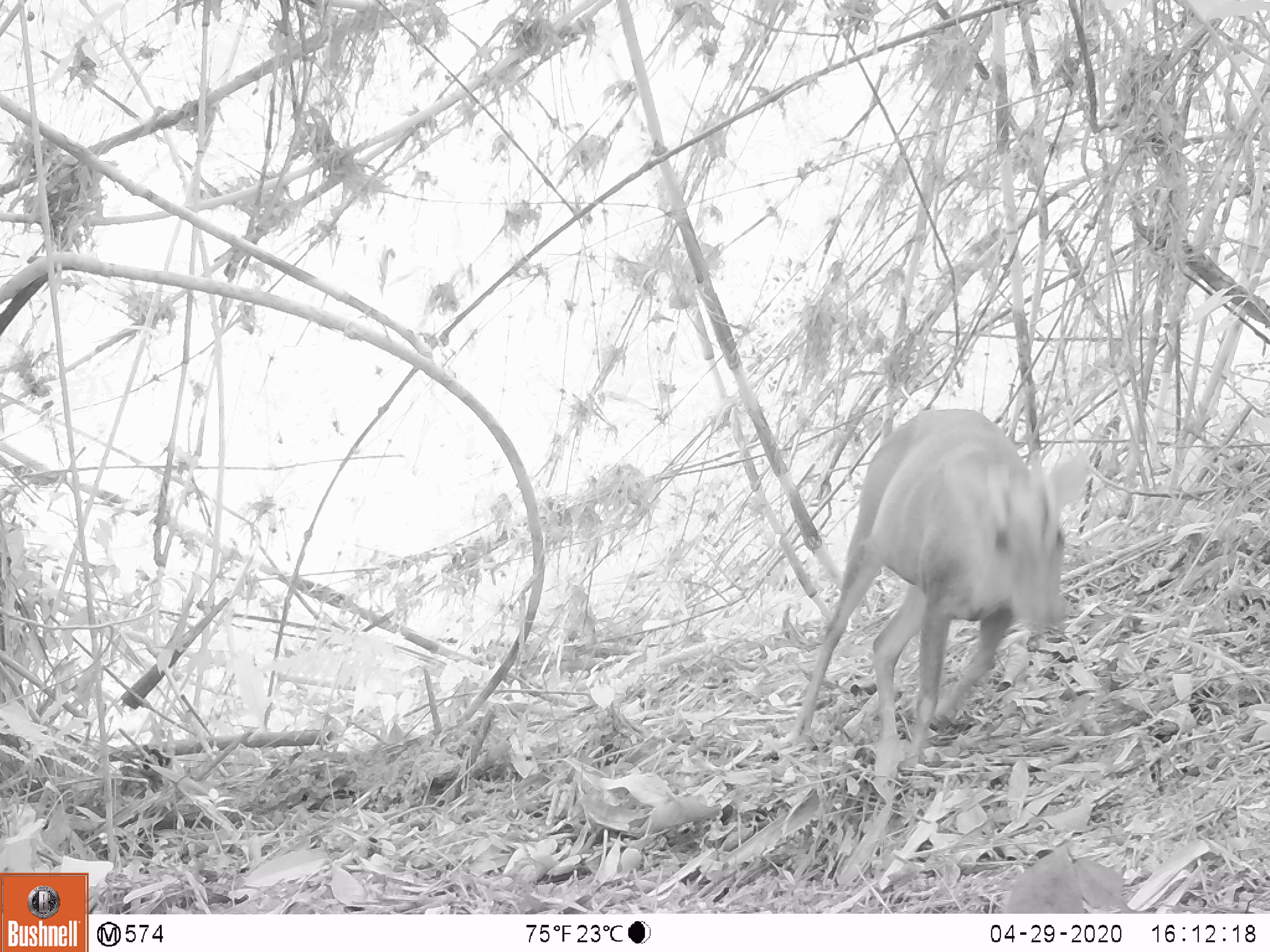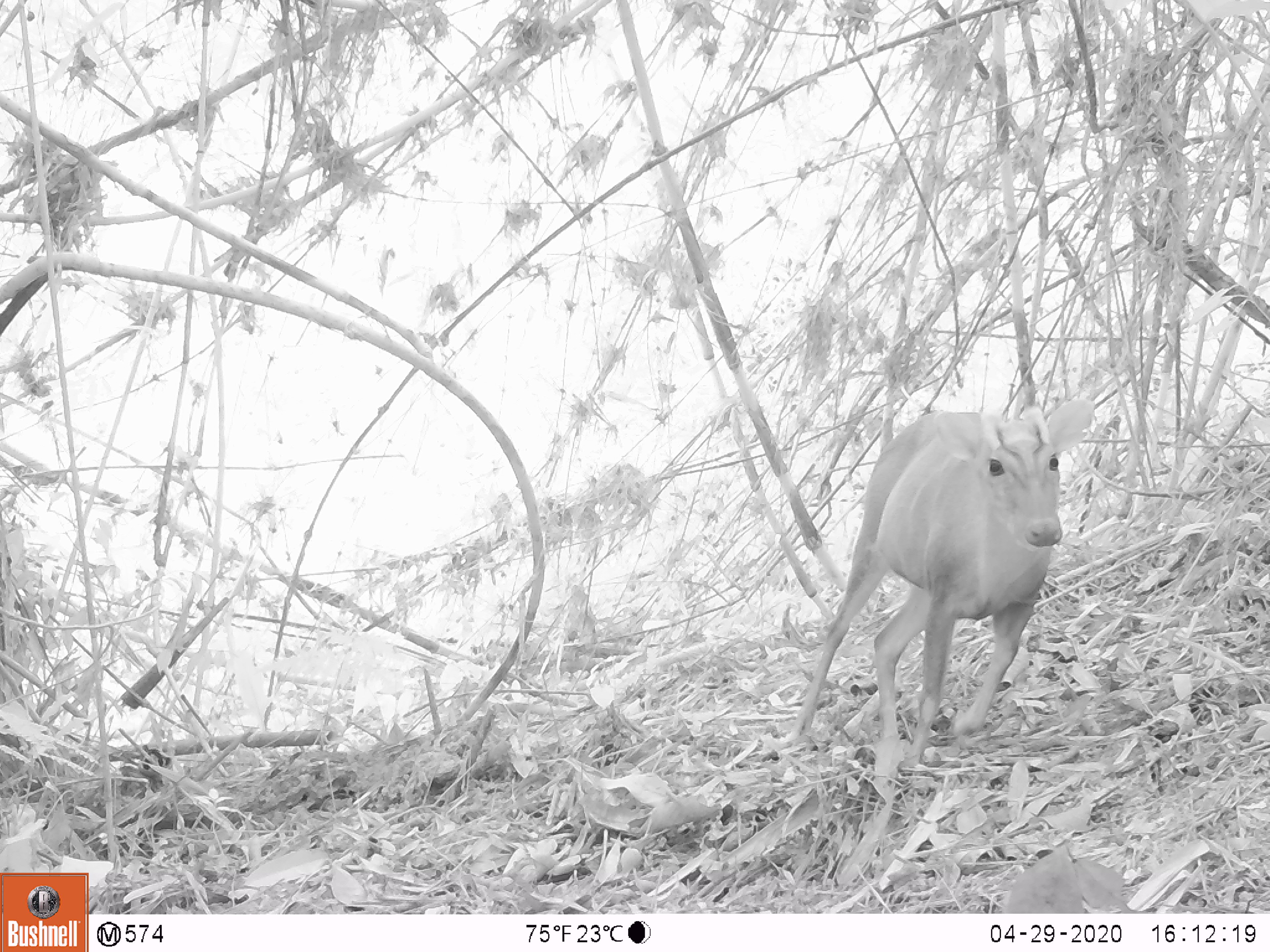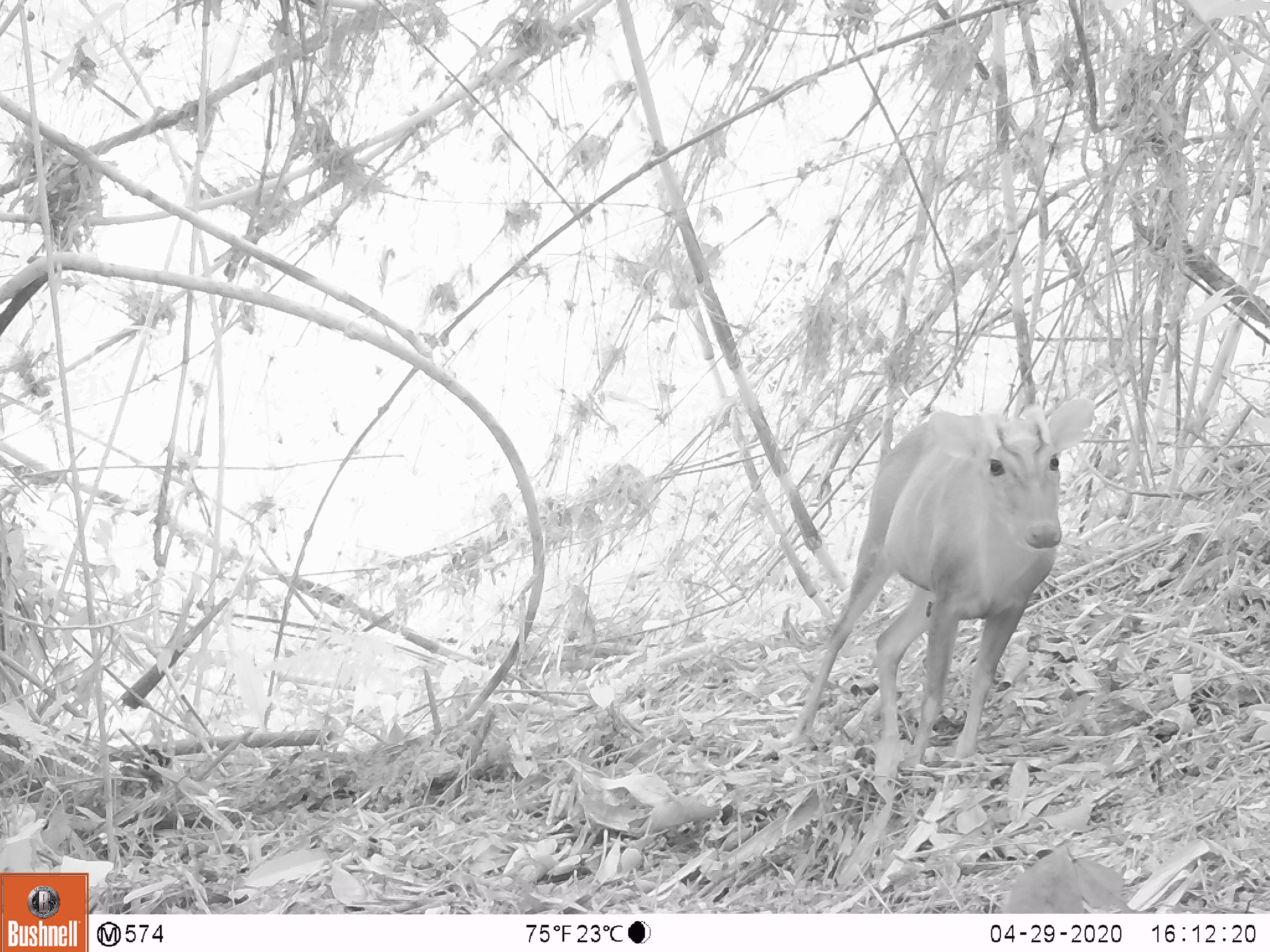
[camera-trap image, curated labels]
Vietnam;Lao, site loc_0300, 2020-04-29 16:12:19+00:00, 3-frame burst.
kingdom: Animalia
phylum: Chordata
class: Mammalia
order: Artiodactyla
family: Cervidae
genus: Muntiacus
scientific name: Muntiacus rooseveltorum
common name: roosevelt's muntjac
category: roosevelts muntjac group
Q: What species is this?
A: Roosevelts muntjac group (roosevelt's muntjac) (Muntiacus rooseveltorum).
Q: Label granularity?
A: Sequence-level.